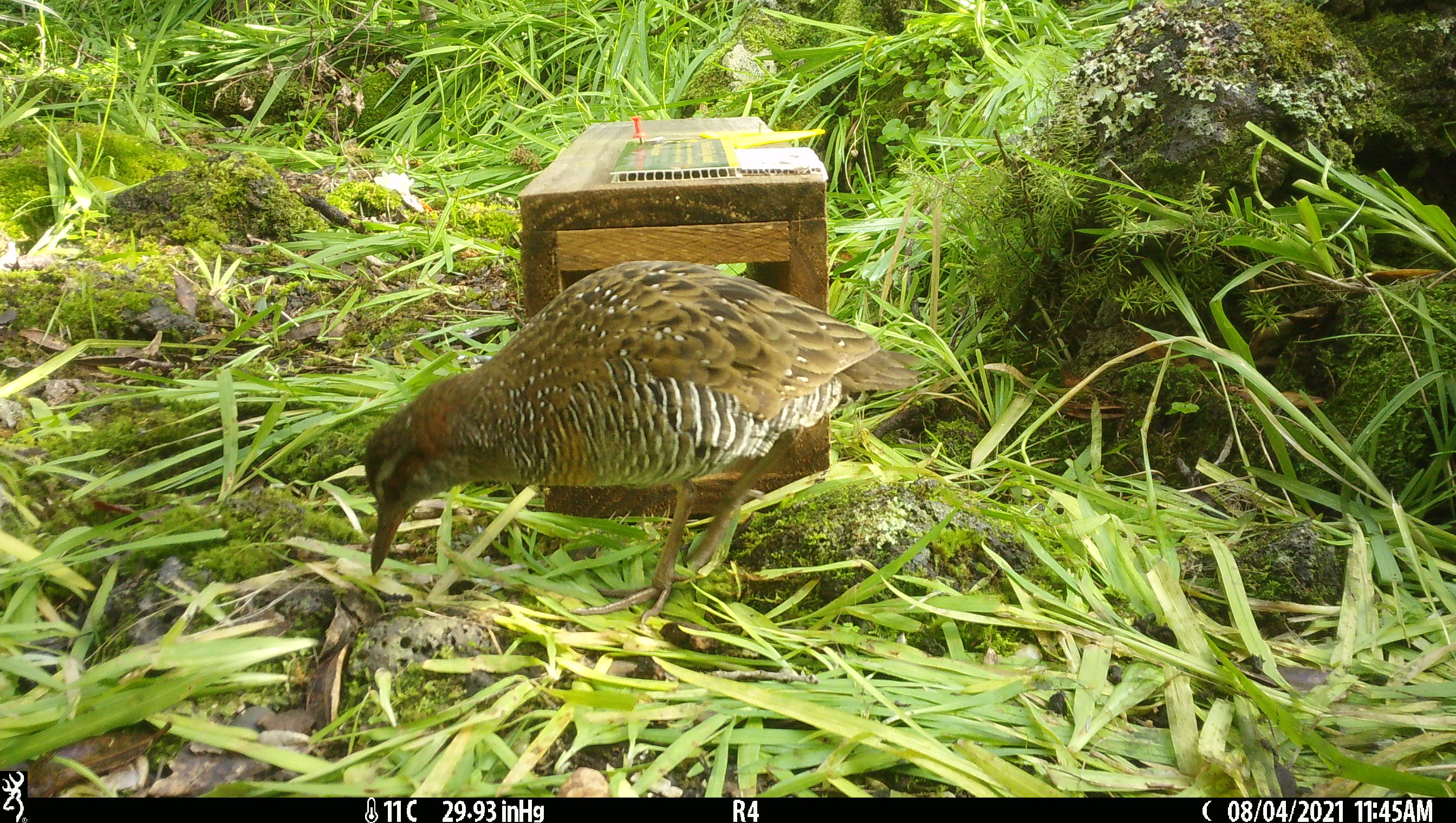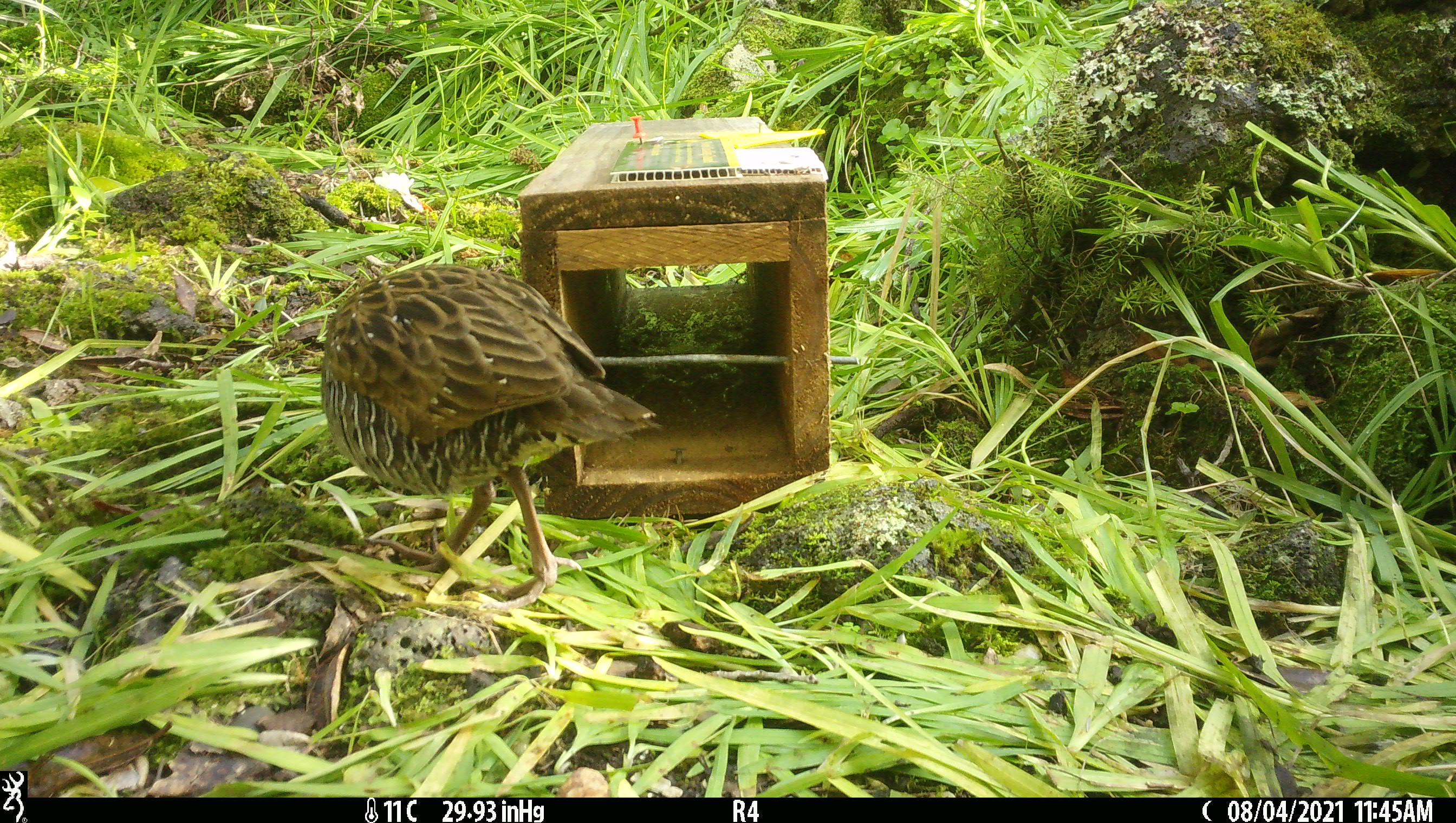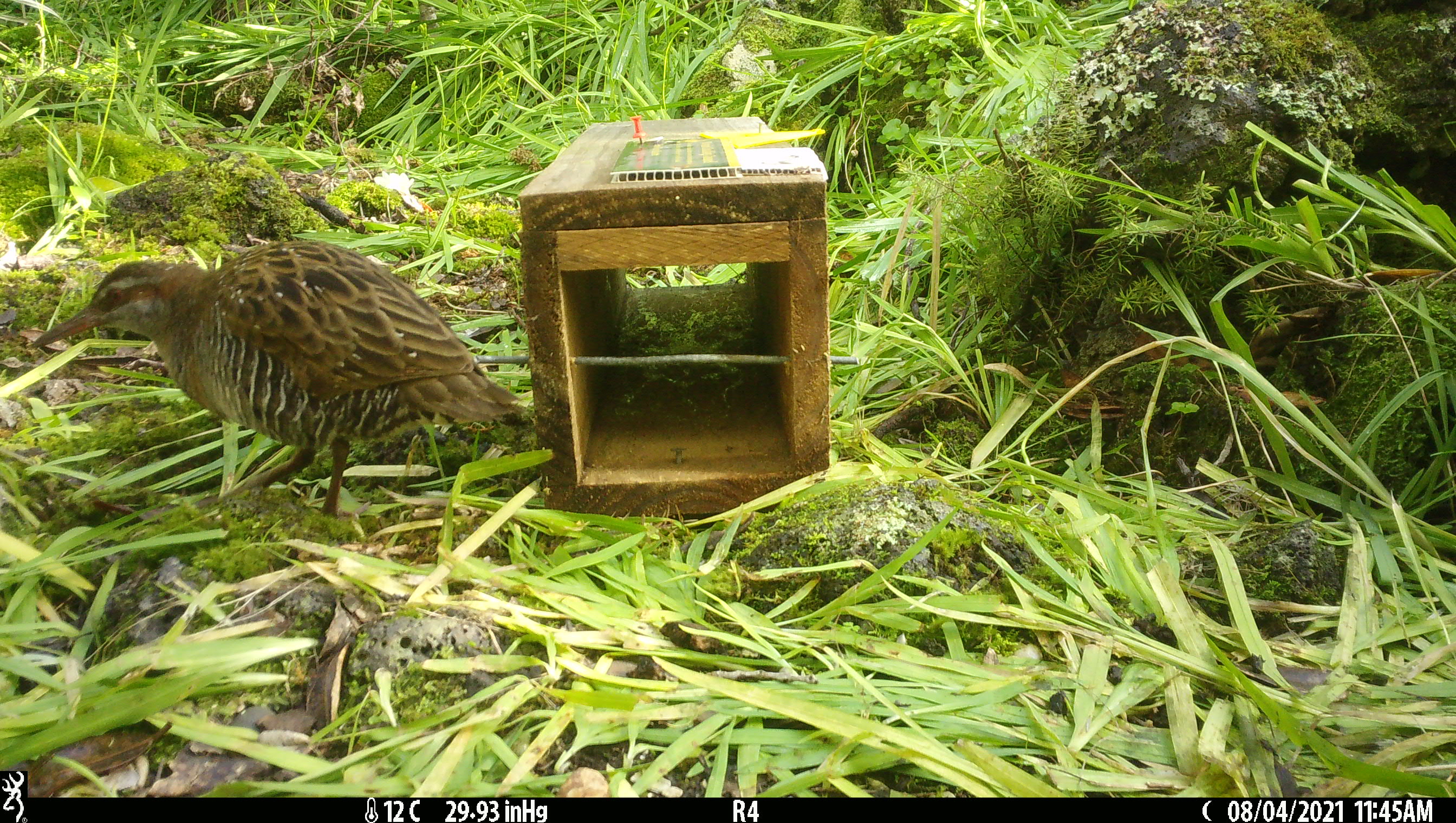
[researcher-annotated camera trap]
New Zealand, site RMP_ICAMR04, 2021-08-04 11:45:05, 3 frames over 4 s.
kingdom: Animalia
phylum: Chordata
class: Aves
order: Gruiformes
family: Rallidae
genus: Gallirallus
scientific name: Gallirallus philippensis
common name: buff-banded rail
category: banded rail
Banded rail (buff-banded rail) (Gallirallus philippensis).